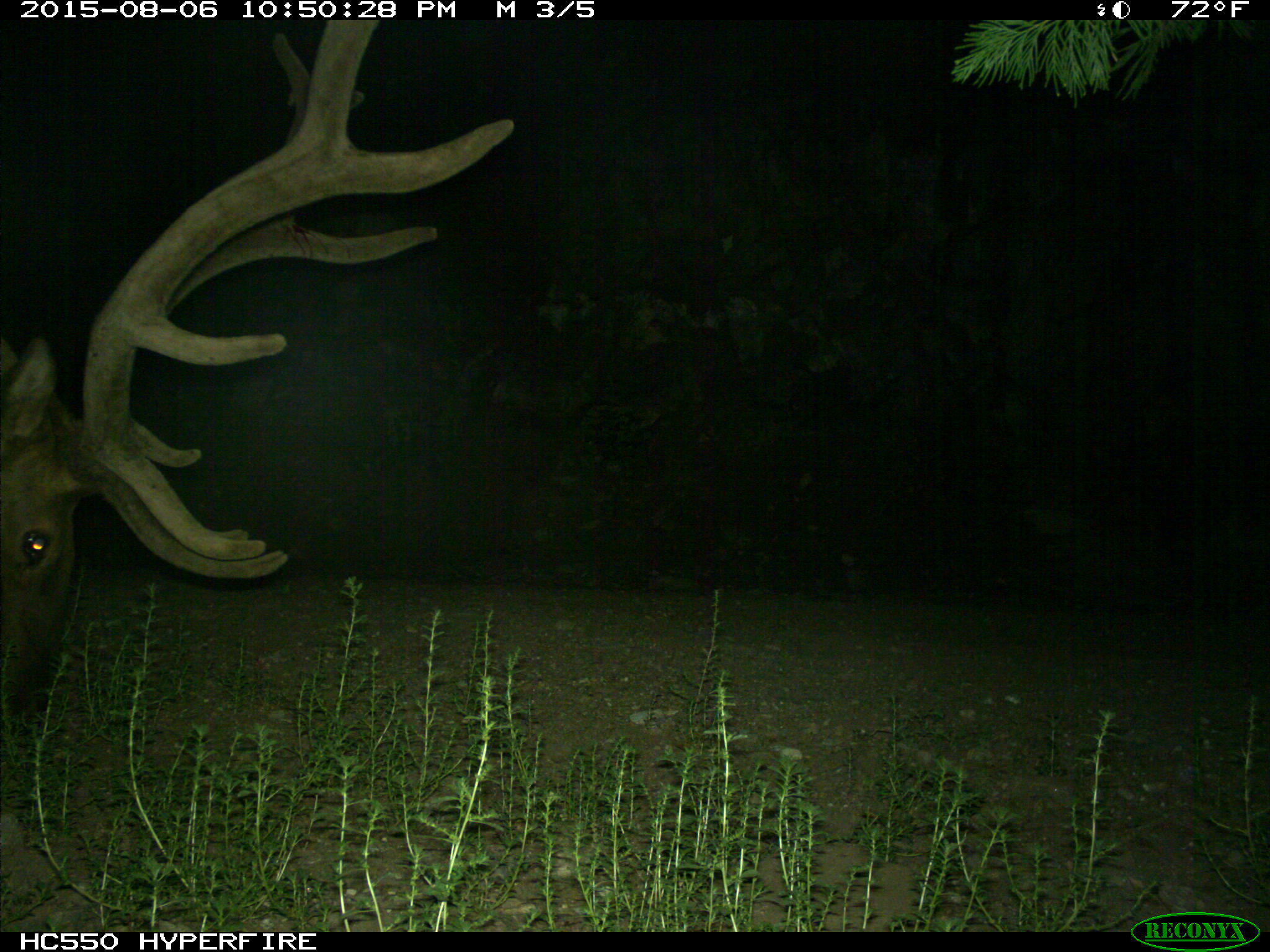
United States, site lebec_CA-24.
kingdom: Animalia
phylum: Chordata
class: Mammalia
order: Artiodactyla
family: Cervidae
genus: Cervus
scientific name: Cervus canadensis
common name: elk